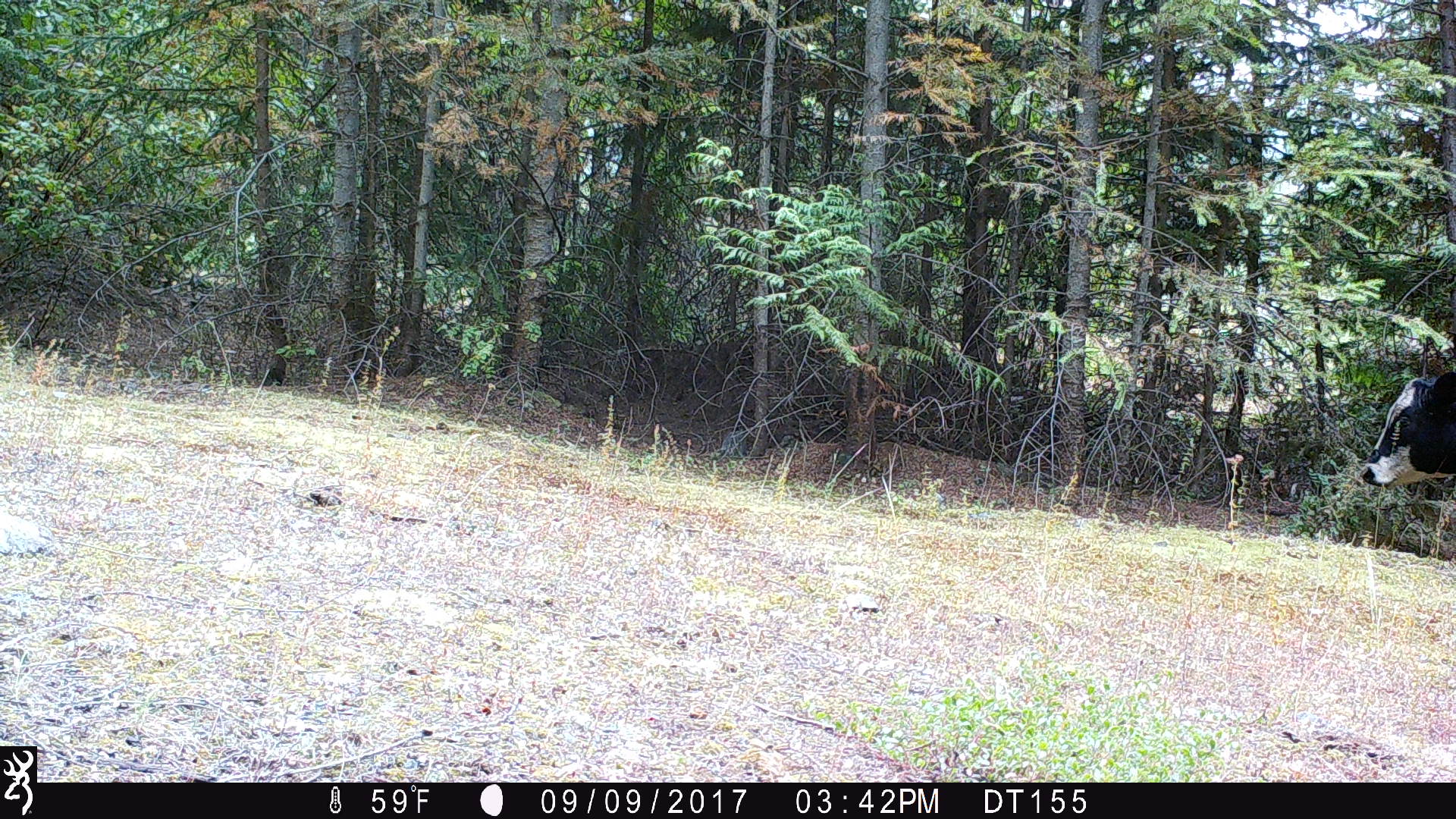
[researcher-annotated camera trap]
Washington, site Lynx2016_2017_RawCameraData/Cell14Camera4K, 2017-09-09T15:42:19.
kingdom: Animalia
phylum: Chordata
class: Mammalia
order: Artiodactyla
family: Bovidae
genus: Bos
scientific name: Bos taurus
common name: domestic cattle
Domestic cattle (Bos taurus). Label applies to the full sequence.